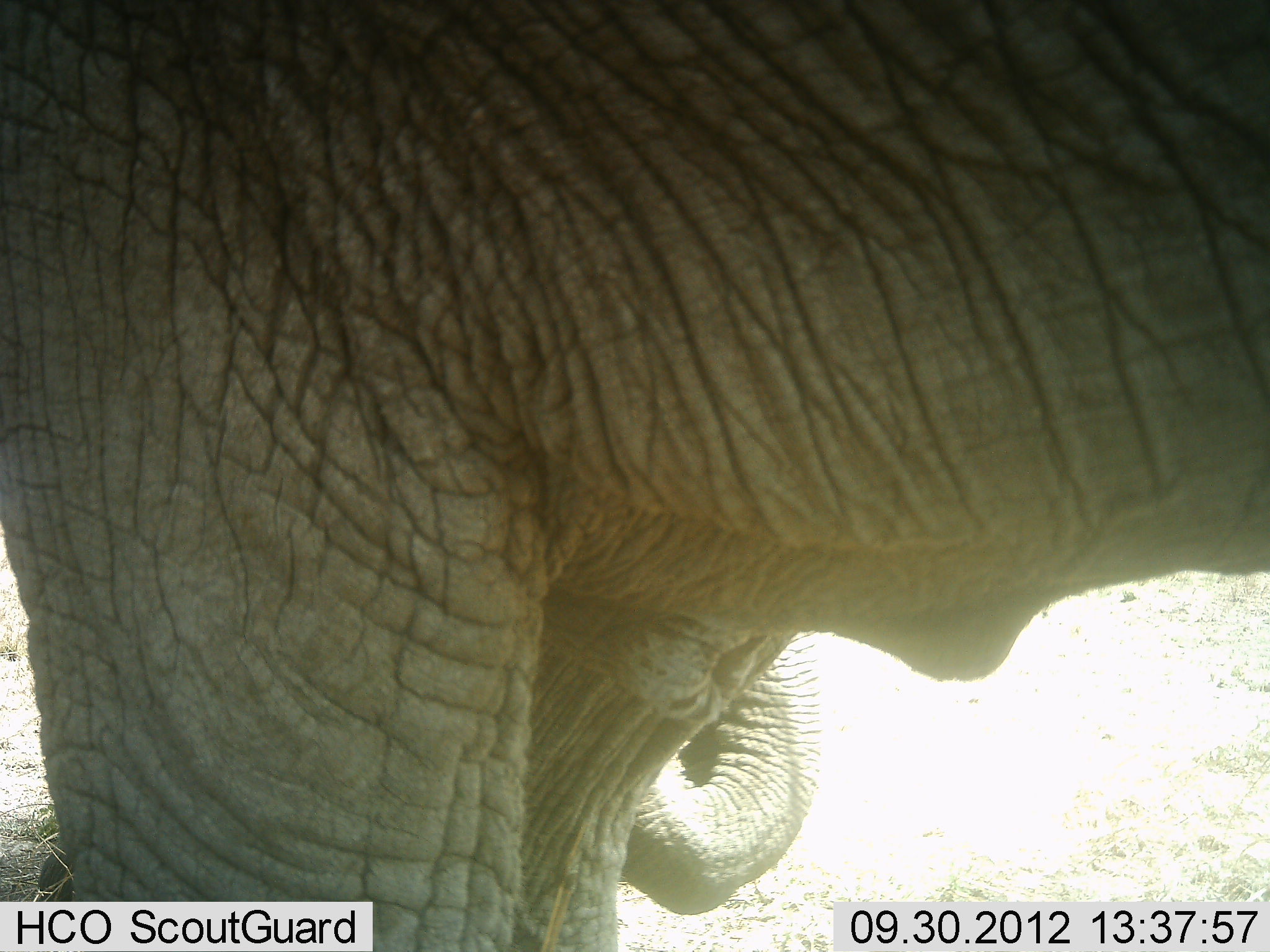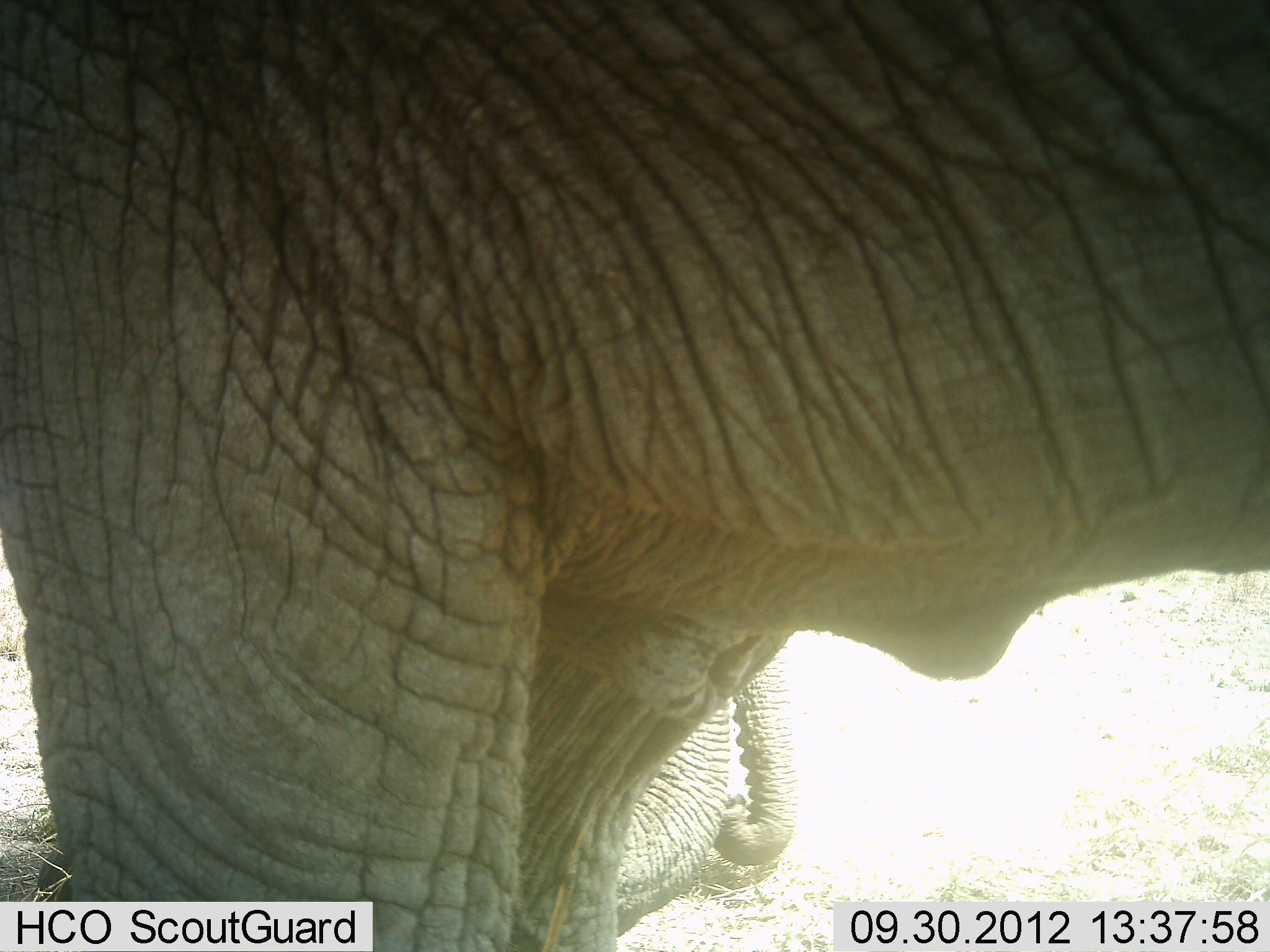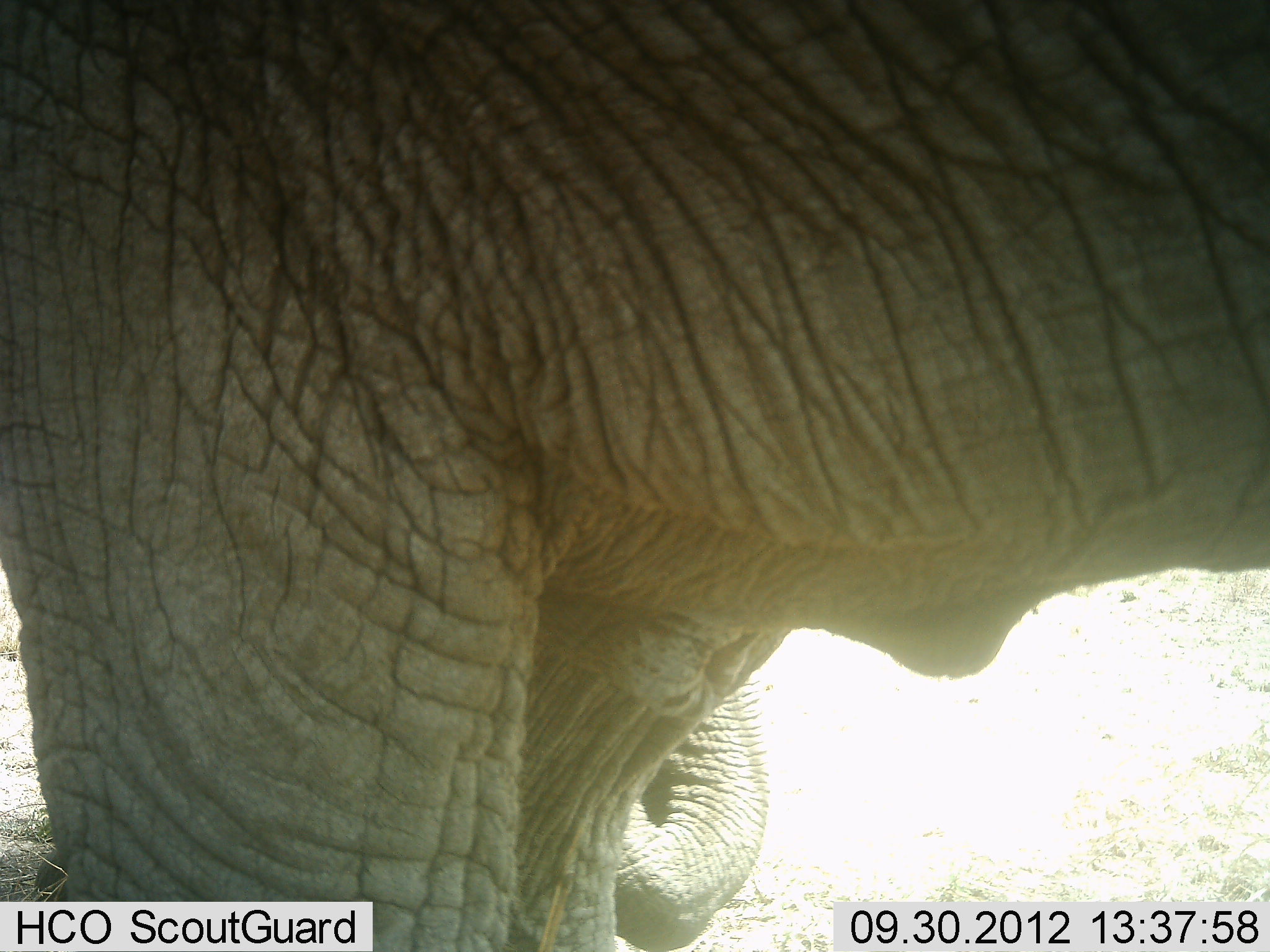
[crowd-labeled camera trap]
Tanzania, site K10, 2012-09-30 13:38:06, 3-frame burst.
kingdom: Animalia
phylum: Chordata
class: Mammalia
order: Proboscidea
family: Elephantidae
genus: Loxodonta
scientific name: Loxodonta africana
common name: african bush elephant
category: elephant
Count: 2.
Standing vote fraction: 100%.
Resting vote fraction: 0%.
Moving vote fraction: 0%.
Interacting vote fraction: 0%.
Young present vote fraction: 10%.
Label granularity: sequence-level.